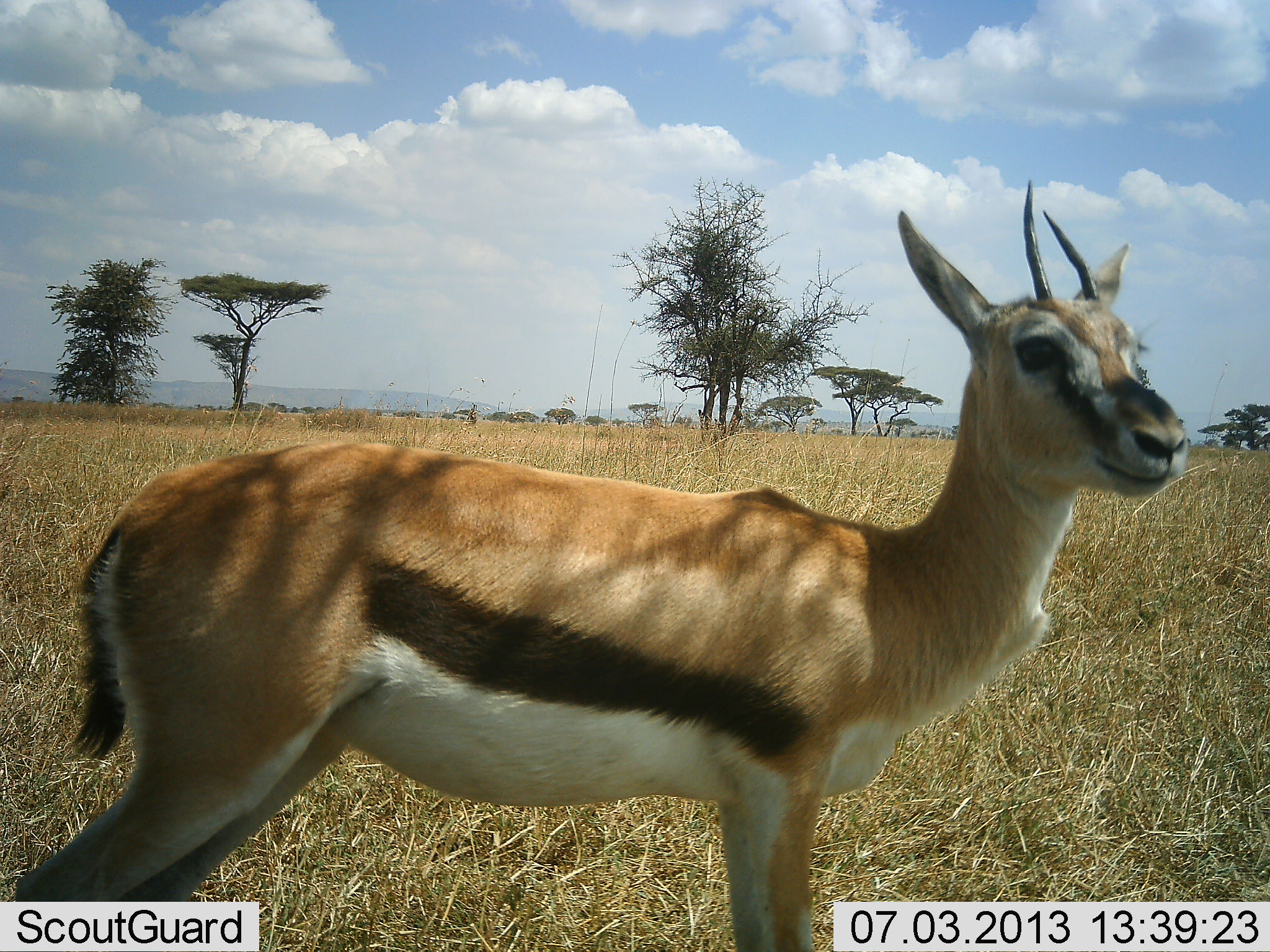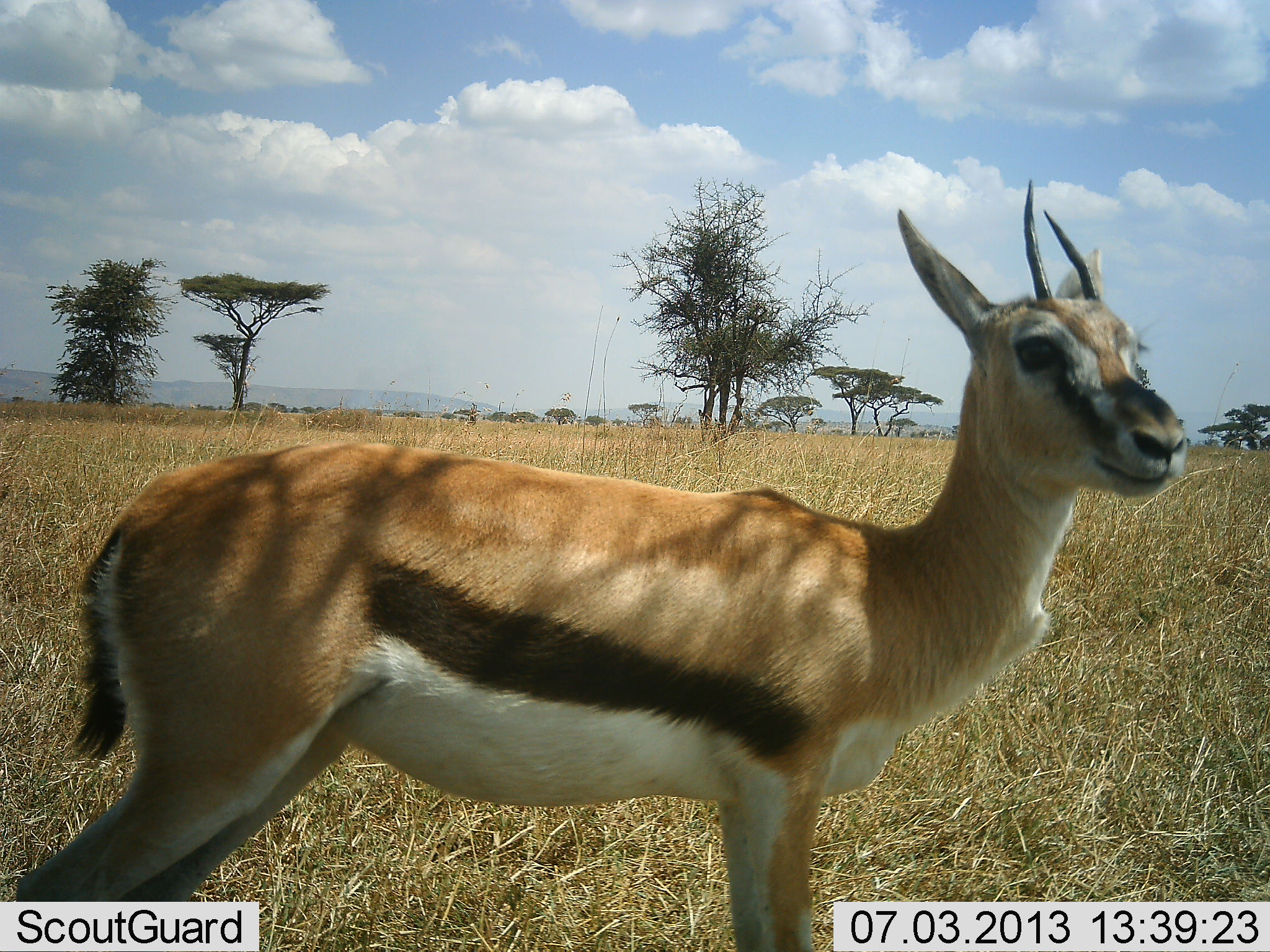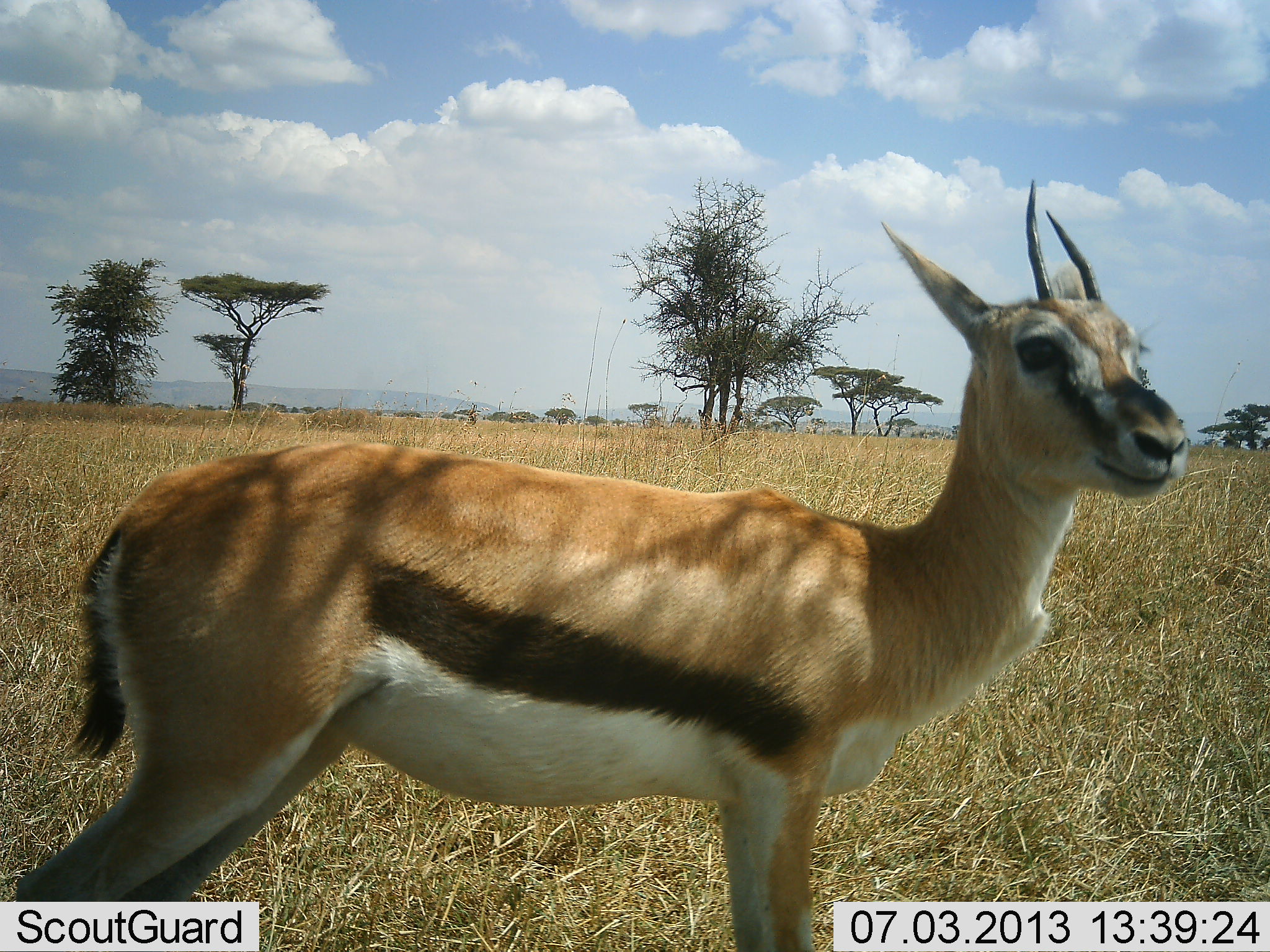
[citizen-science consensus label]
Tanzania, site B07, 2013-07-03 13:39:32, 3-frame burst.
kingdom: Animalia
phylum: Chordata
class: Mammalia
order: Artiodactyla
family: Bovidae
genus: Eudorcas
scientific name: Eudorcas thomsonii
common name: thomson's gazelle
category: gazellethomsons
Gazellethomsons (thomson's gazelle) (Eudorcas thomsonii), count 1. Behavior (volunteer vote fractions): standing 100%, resting 0%, moving 5%, interacting 0%. Young present (vote fraction): 0%. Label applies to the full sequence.